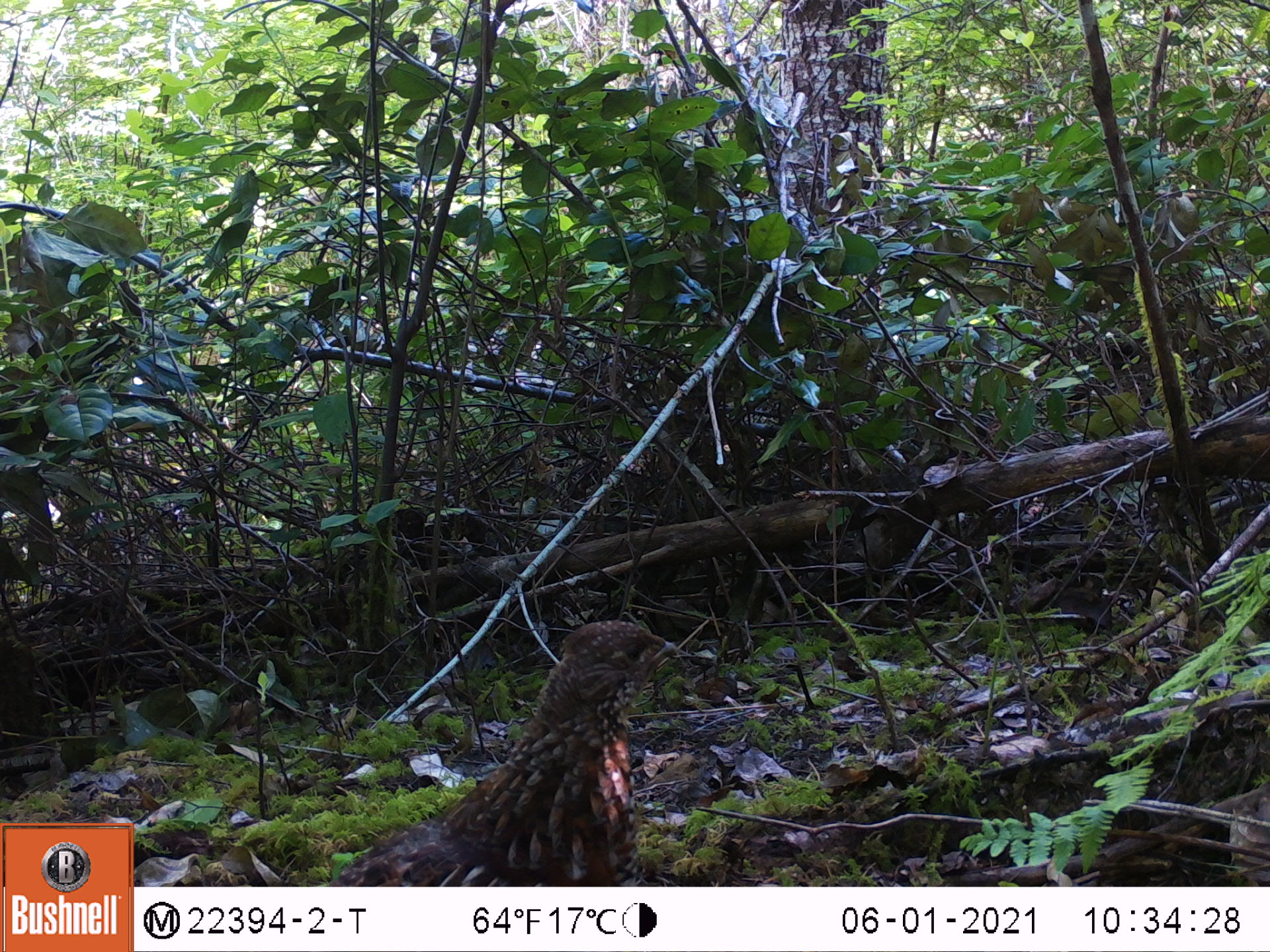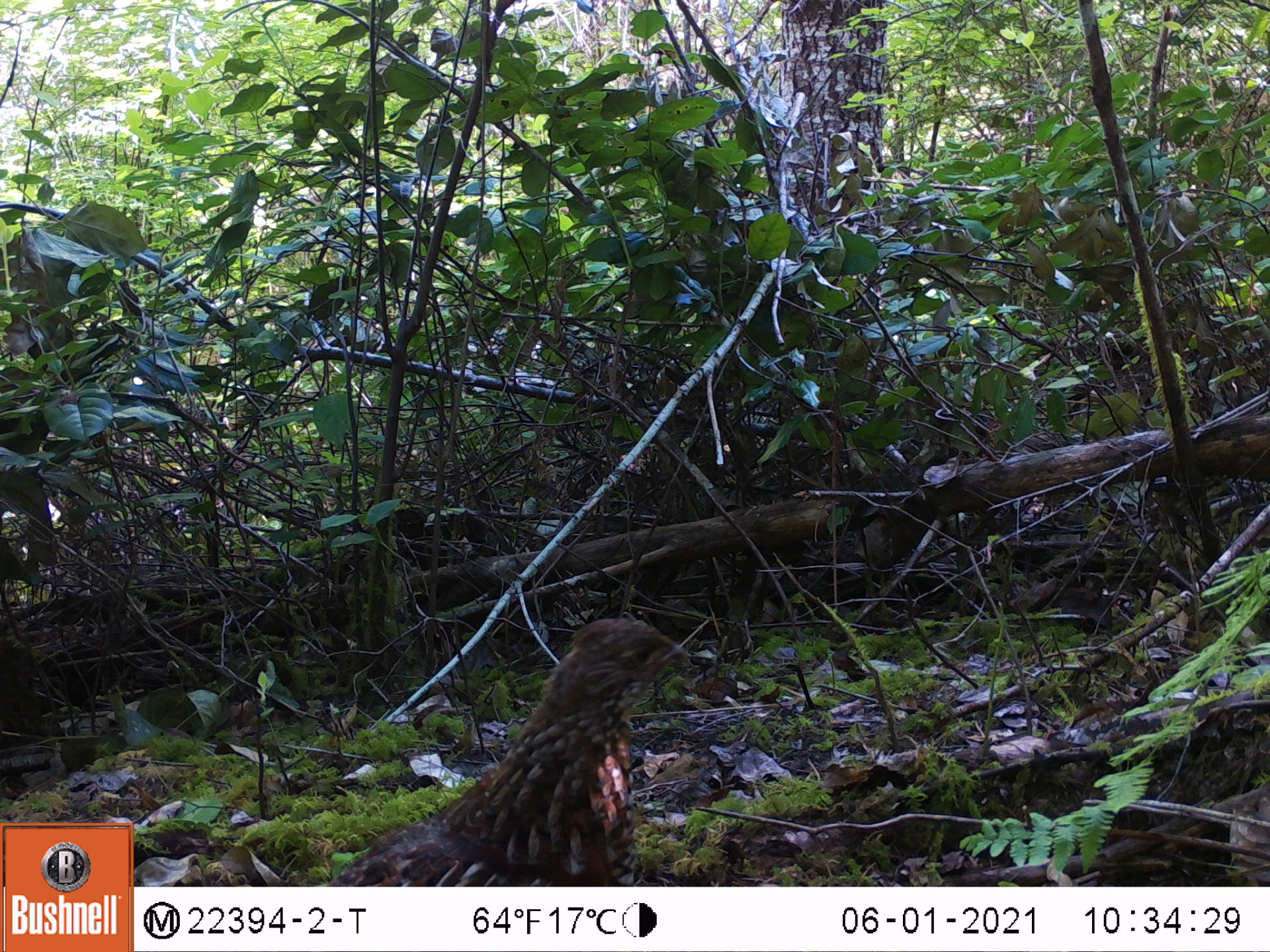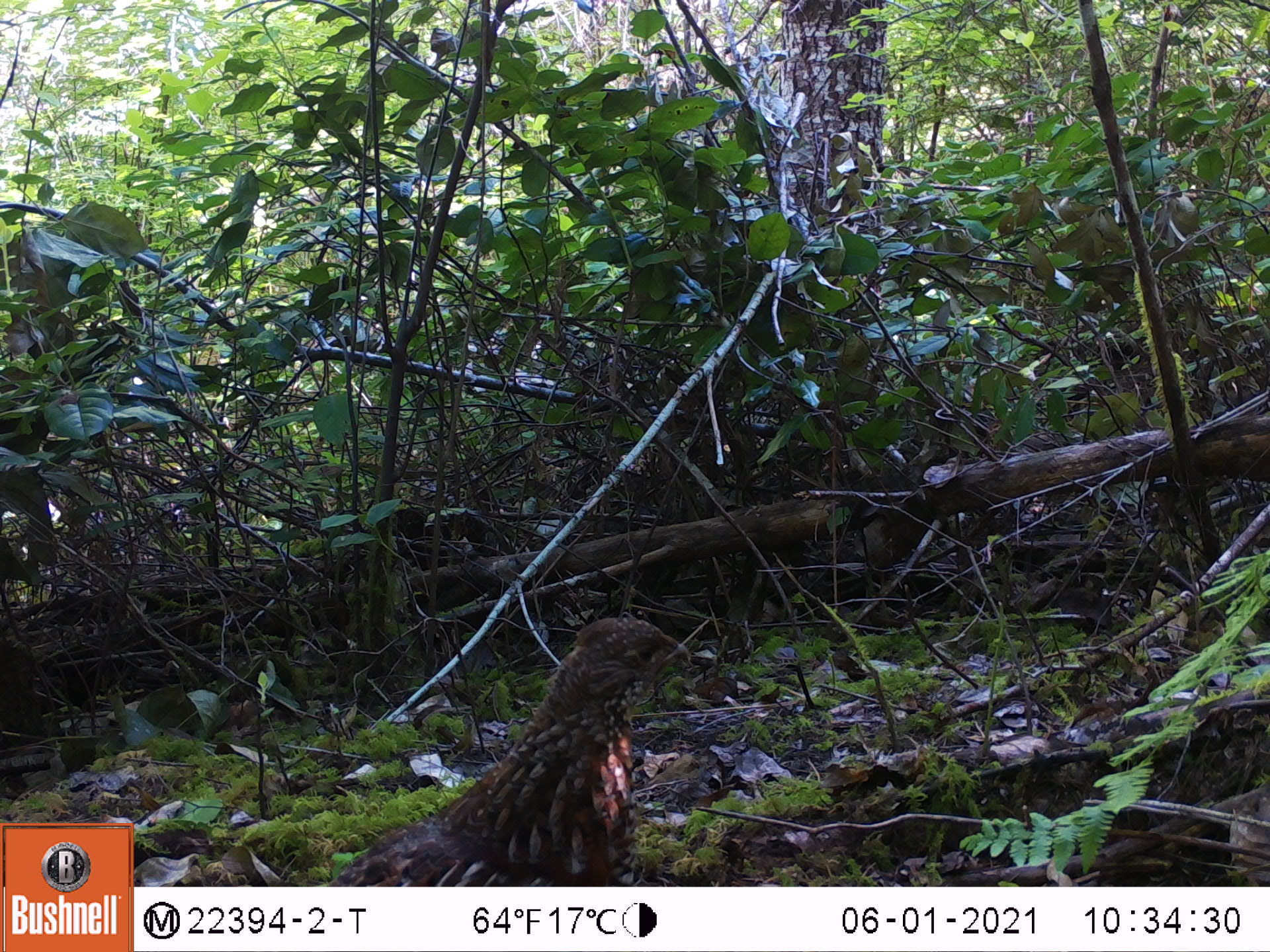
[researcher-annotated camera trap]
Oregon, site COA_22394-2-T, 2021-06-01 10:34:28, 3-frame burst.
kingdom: Animalia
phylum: Chordata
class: Aves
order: Galliformes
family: Phasianidae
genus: Bonasa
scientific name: Bonasa umbellus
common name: ruffed grouse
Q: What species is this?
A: Ruffed grouse (Bonasa umbellus).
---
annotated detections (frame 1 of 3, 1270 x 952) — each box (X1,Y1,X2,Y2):
ruffed grouse: (294,589,720,883)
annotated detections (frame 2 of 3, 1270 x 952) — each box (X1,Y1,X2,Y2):
ruffed grouse: (279,579,724,885)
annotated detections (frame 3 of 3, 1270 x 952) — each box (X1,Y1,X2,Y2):
ruffed grouse: (286,596,709,886)